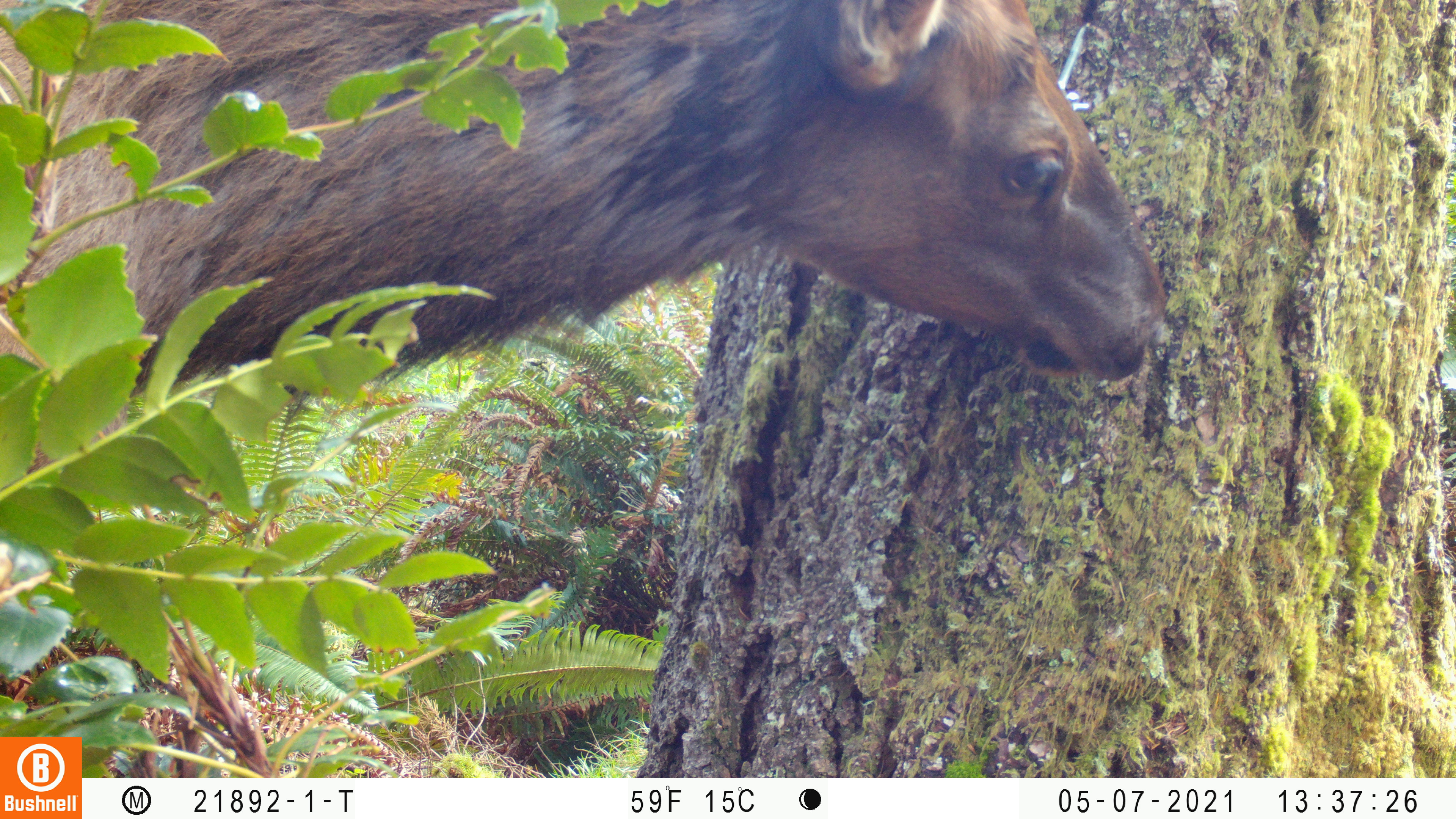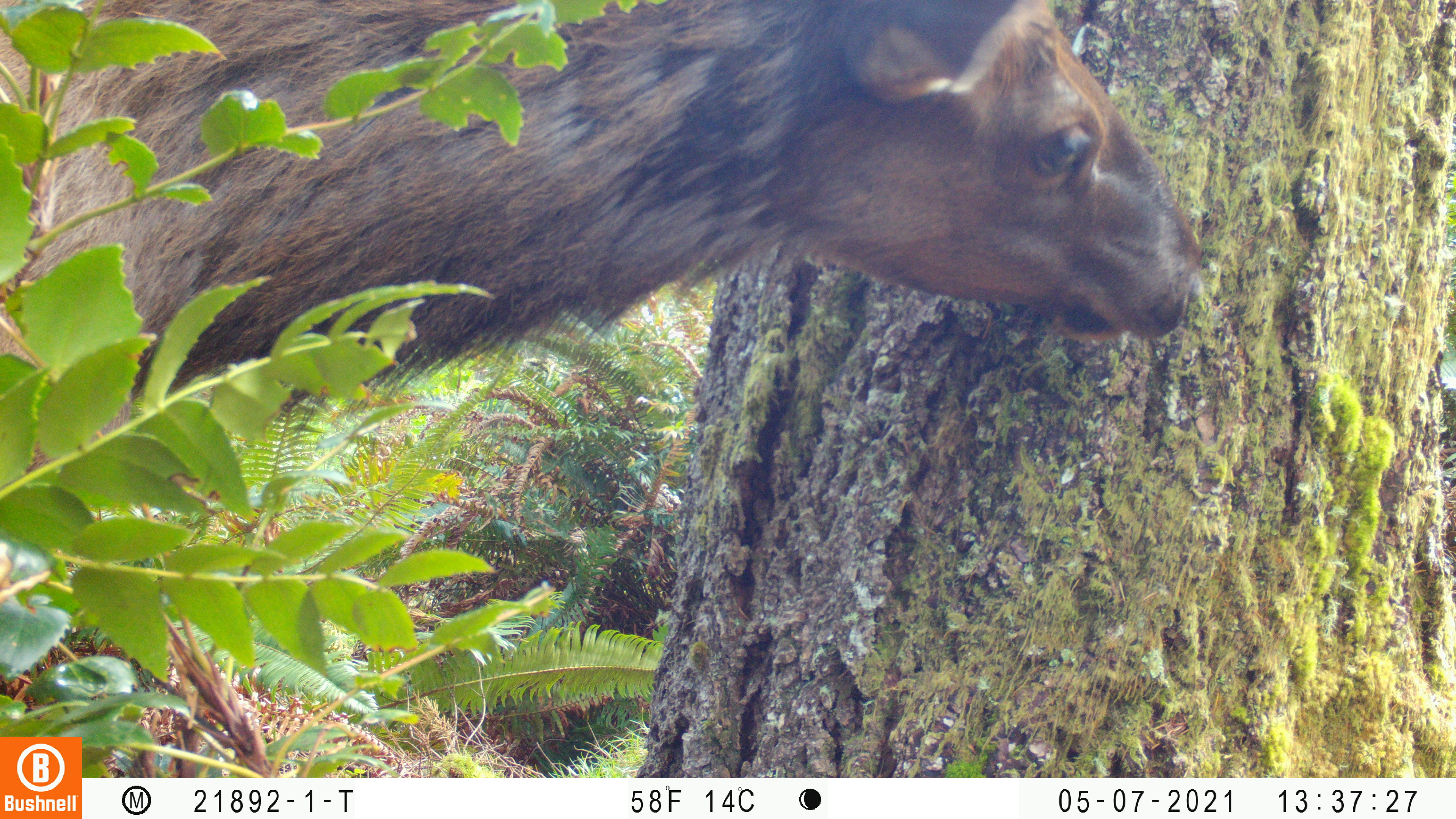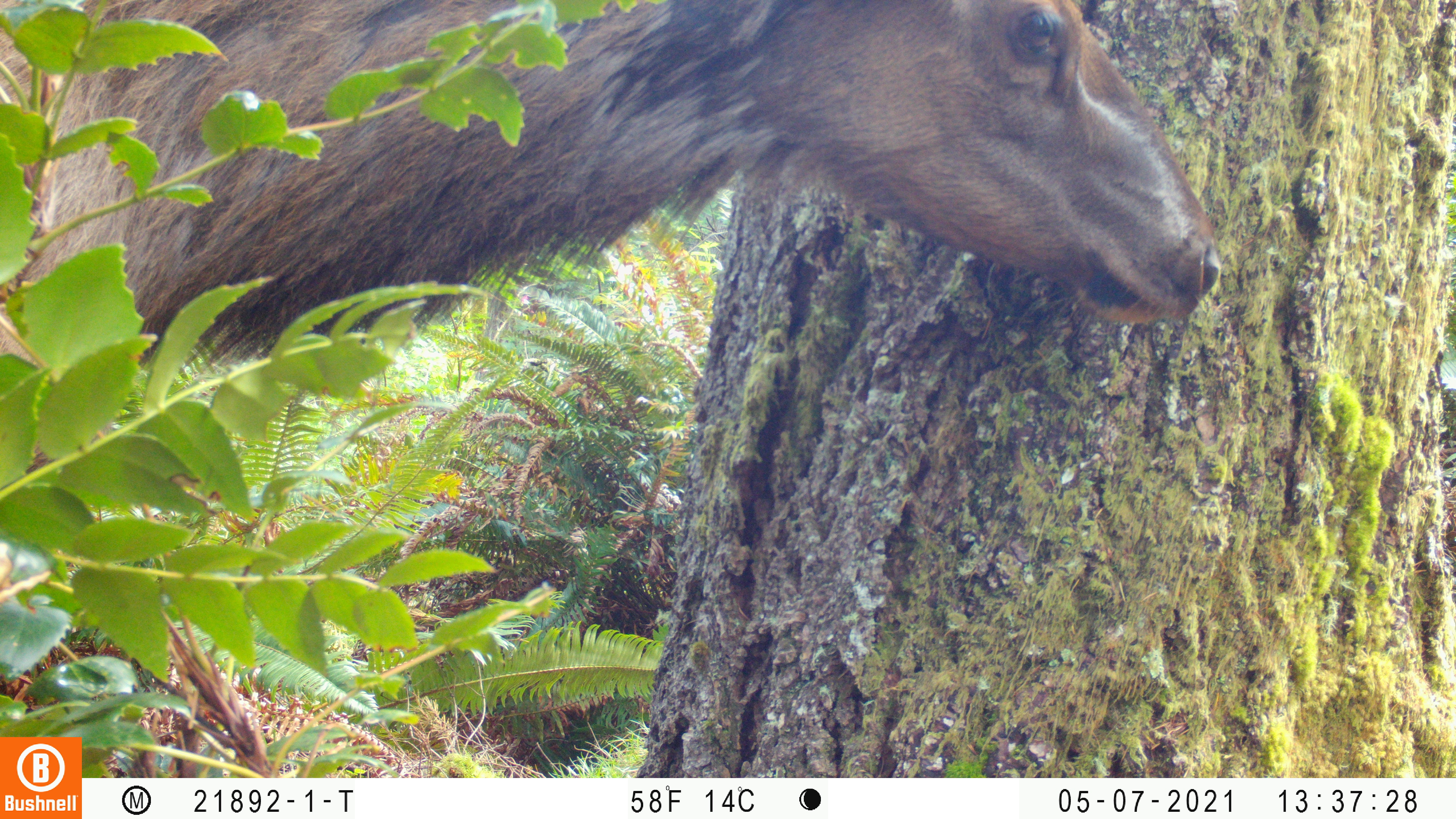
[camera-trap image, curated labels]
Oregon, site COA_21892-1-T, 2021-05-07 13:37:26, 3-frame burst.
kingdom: Animalia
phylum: Chordata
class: Mammalia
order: Artiodactyla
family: Cervidae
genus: Cervus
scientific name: Cervus canadensis roosevelti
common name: roosevelt elk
Roosevelt elk (Cervus canadensis roosevelti).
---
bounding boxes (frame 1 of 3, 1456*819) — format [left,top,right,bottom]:
roosevelt elk: [2,0,1177,532]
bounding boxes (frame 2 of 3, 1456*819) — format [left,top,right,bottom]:
roosevelt elk: [0,1,1212,499]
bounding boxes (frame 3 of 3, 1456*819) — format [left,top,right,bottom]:
roosevelt elk: [2,0,1232,459]